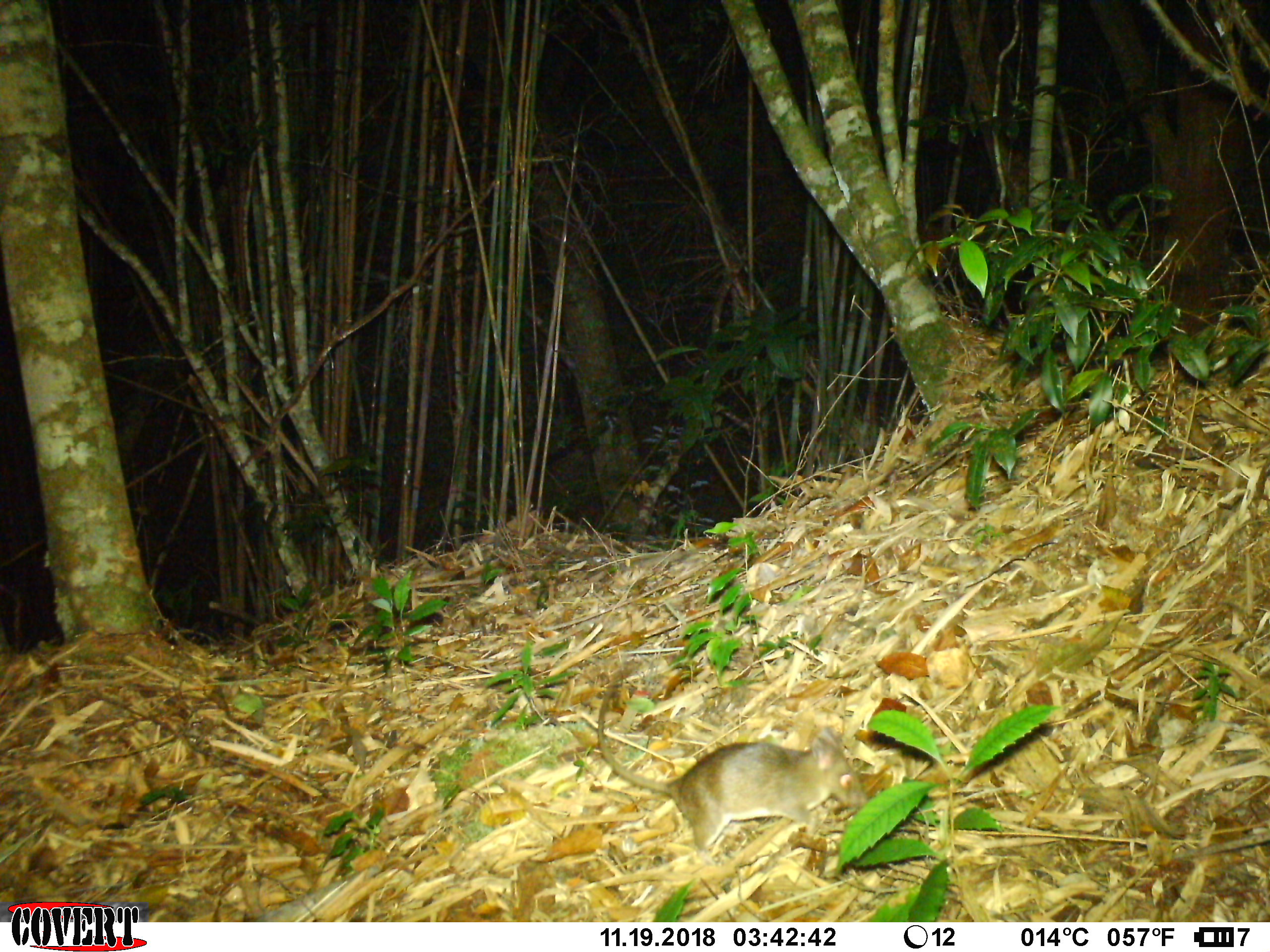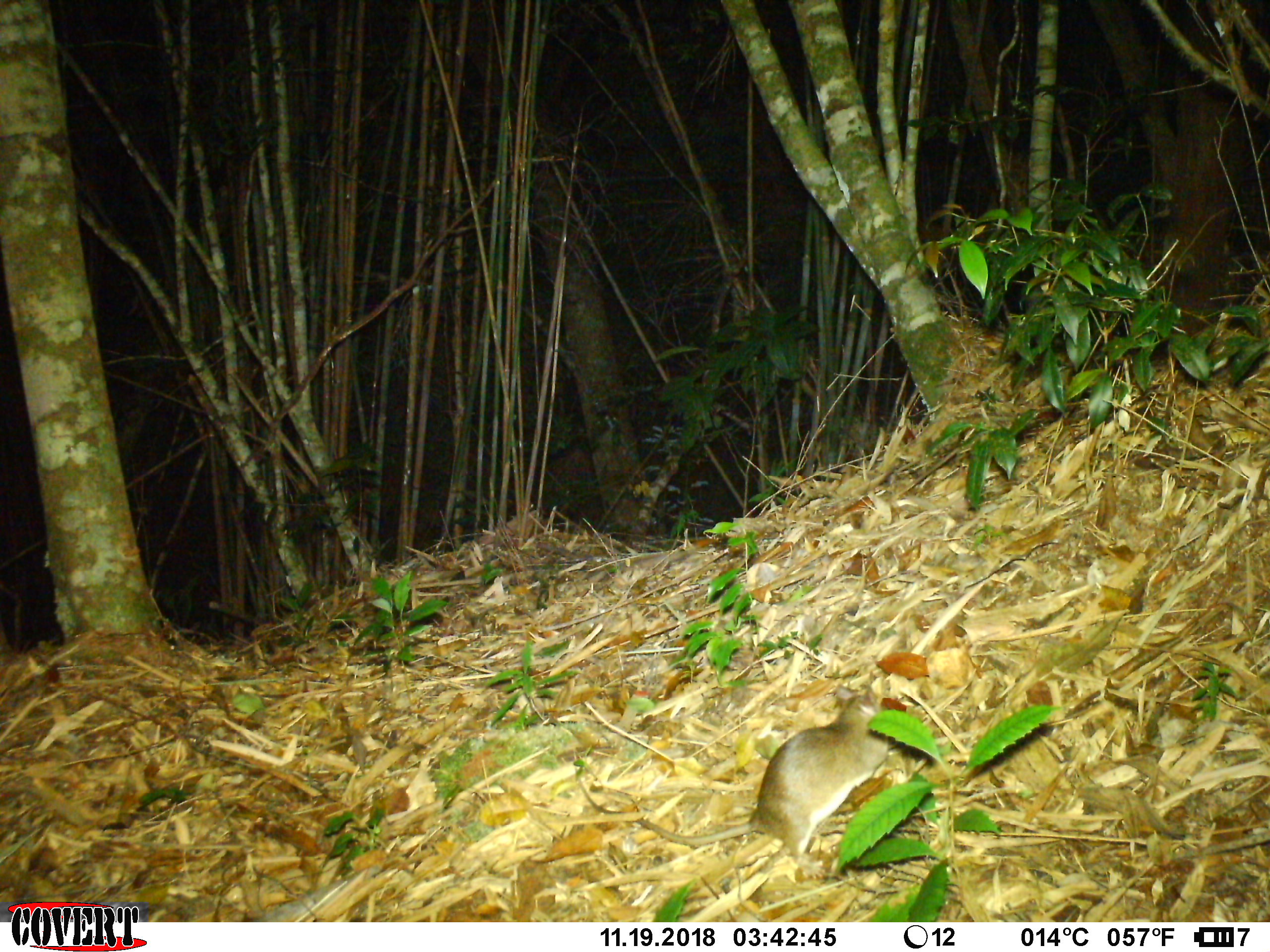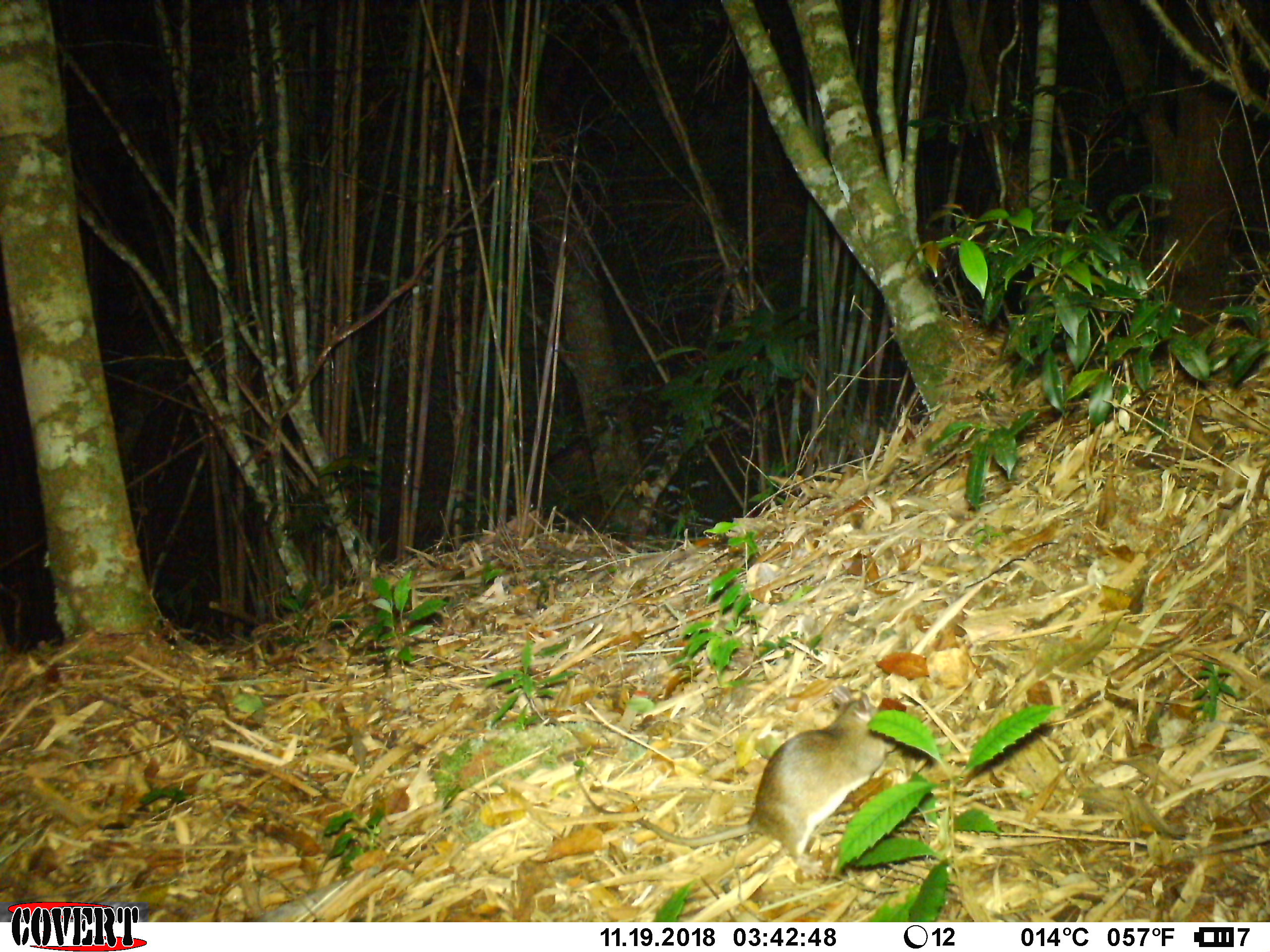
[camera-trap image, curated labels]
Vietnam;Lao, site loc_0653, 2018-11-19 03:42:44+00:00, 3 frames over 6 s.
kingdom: Animalia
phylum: Chordata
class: Mammalia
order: Rodentia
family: Muridae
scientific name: Muridae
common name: old-world mice and rats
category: unidentified murid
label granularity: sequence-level